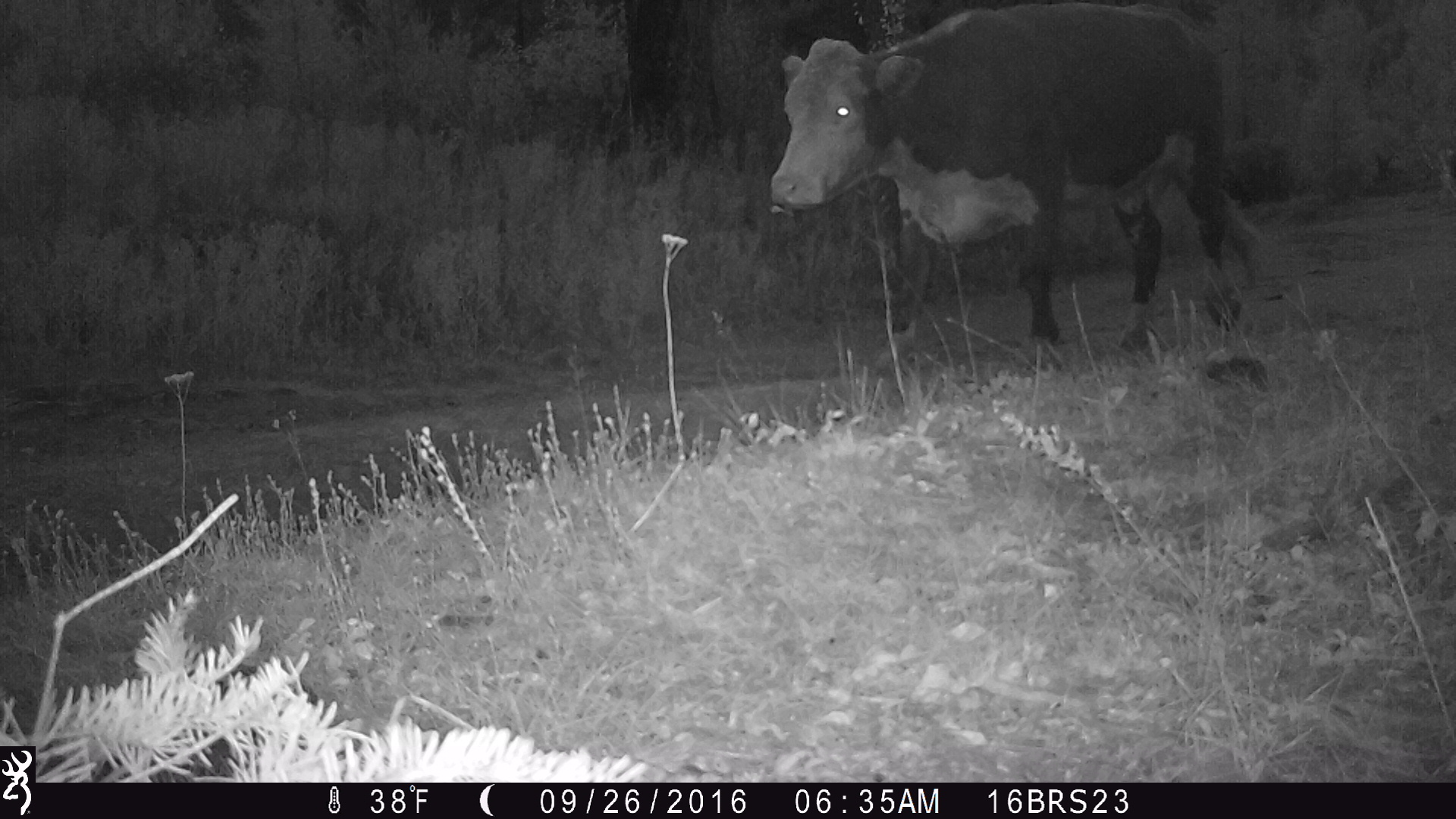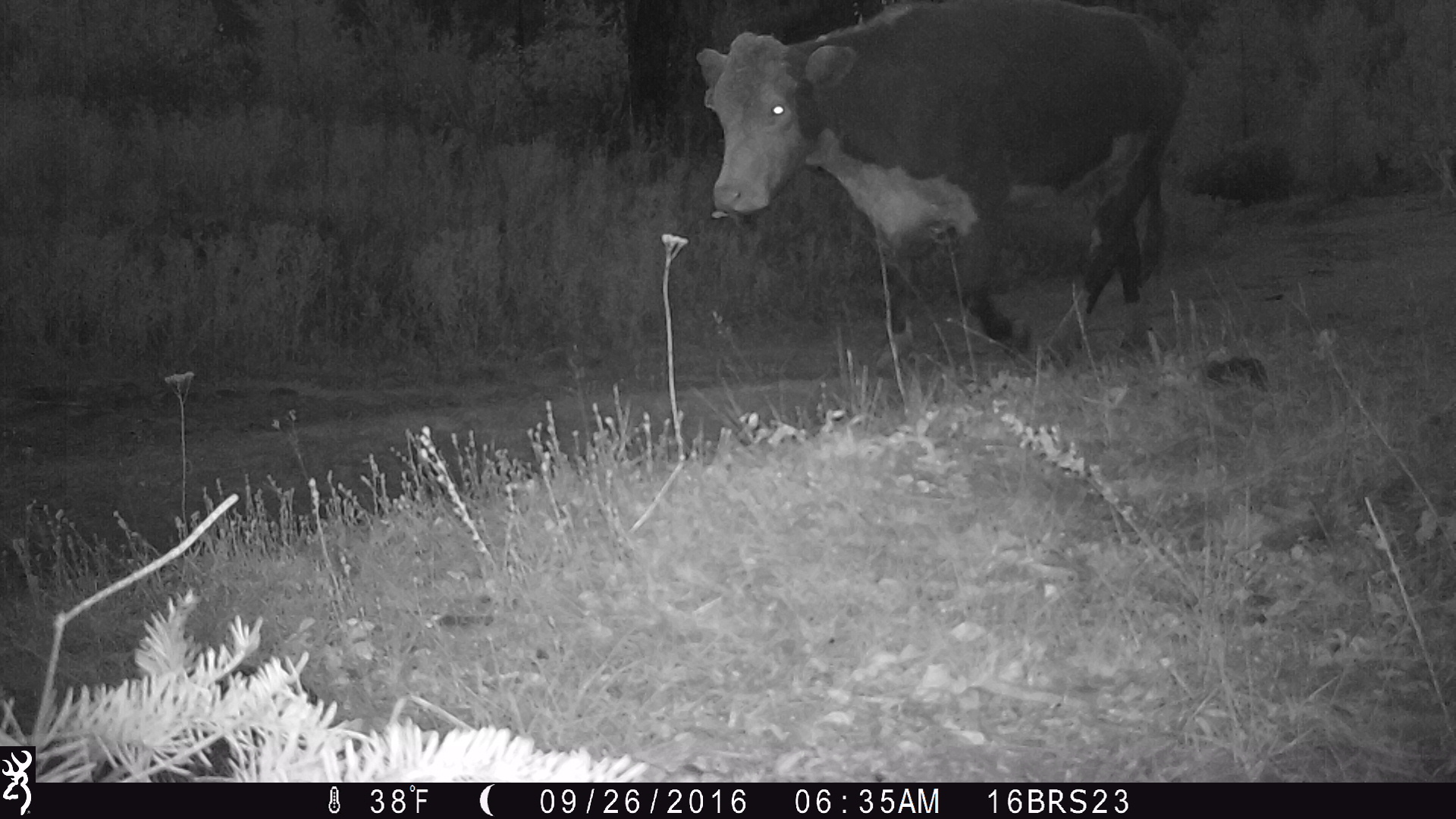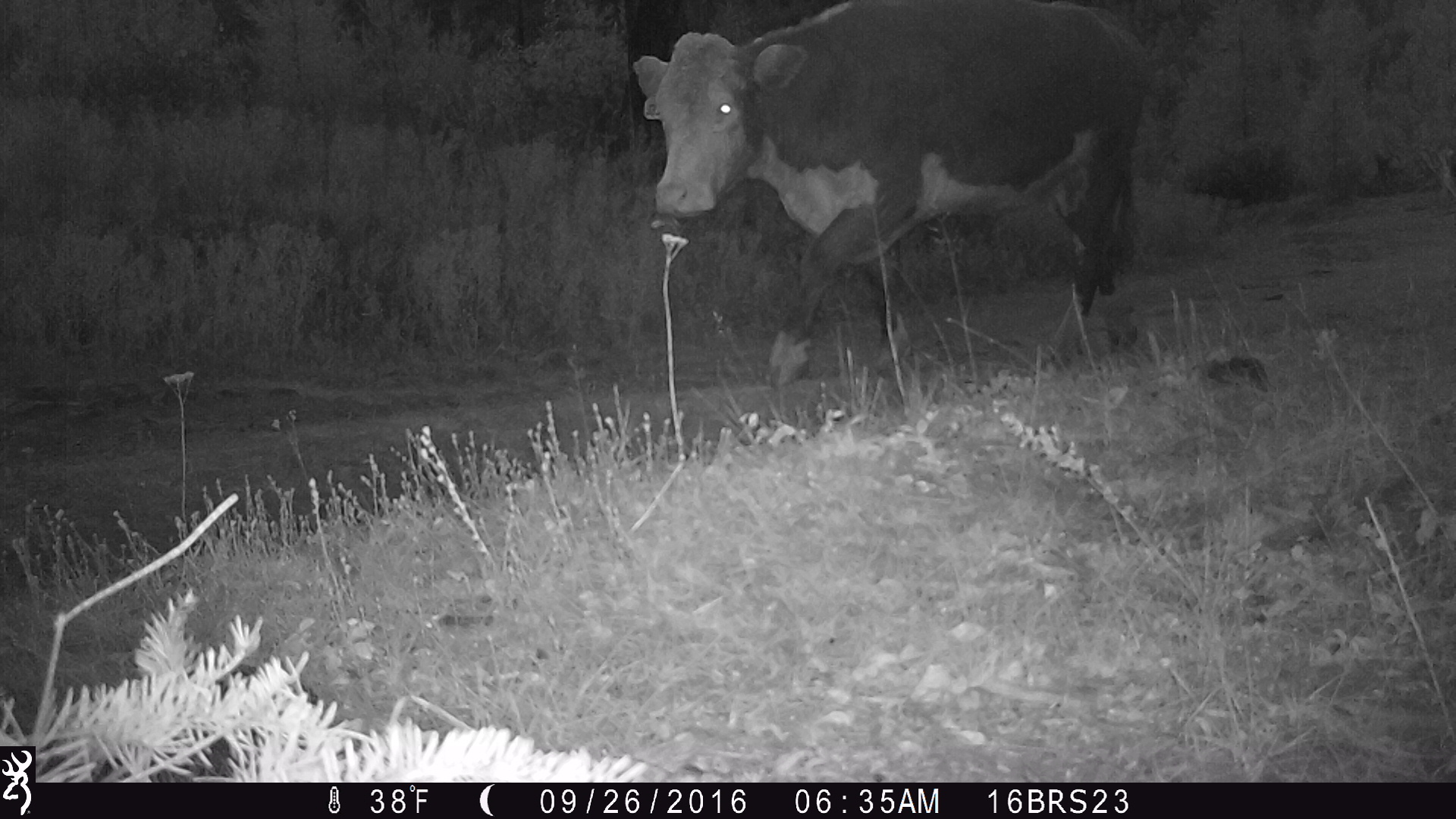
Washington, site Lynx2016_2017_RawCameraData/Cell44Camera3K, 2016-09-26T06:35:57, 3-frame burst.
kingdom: Animalia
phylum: Chordata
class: Mammalia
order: Artiodactyla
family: Bovidae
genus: Bos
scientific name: Bos taurus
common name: domestic cattle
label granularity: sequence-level